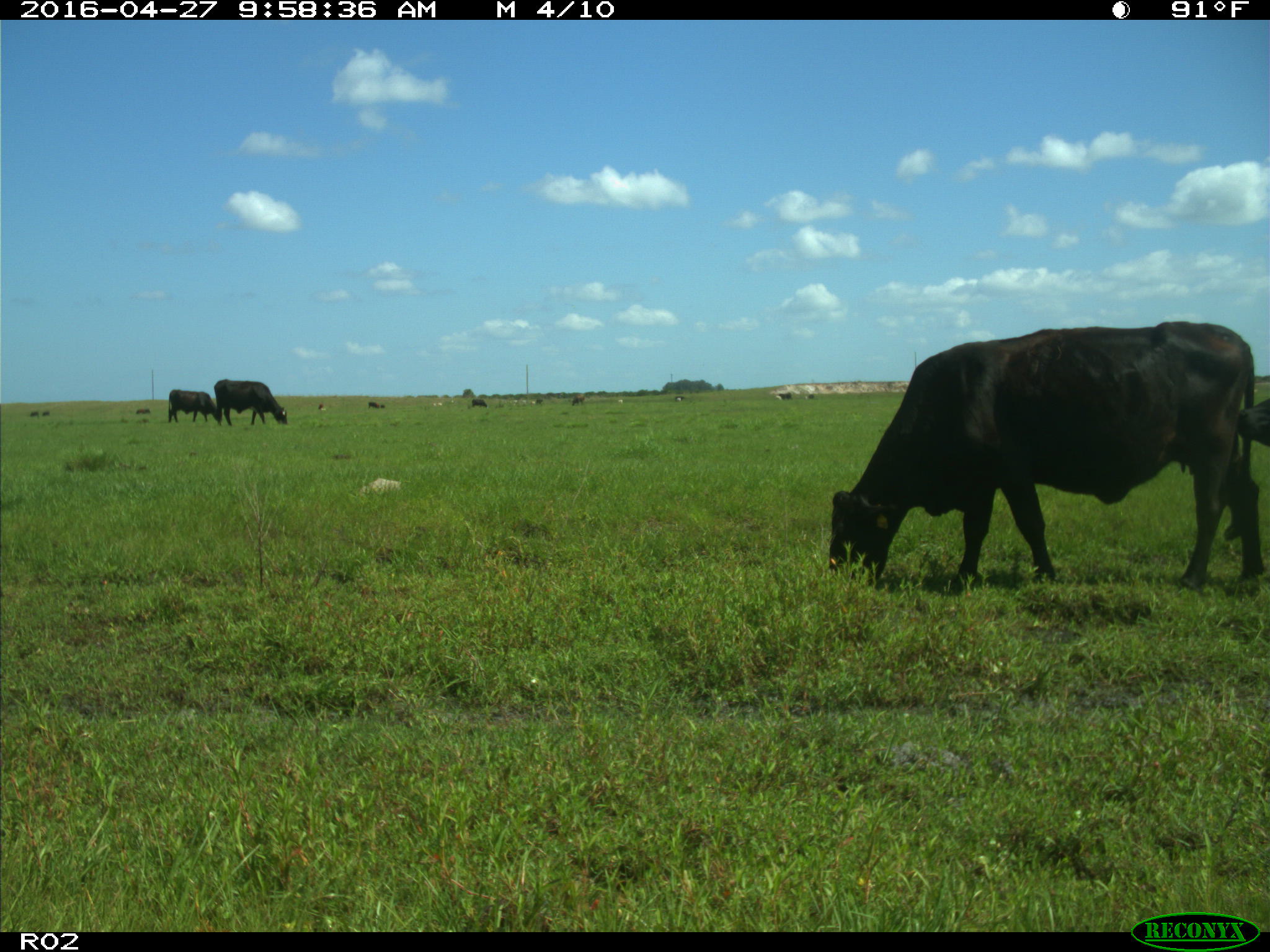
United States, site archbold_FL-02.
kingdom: Animalia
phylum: Chordata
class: Mammalia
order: Artiodactyla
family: Bovidae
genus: Bos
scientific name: Bos taurus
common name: domestic cow